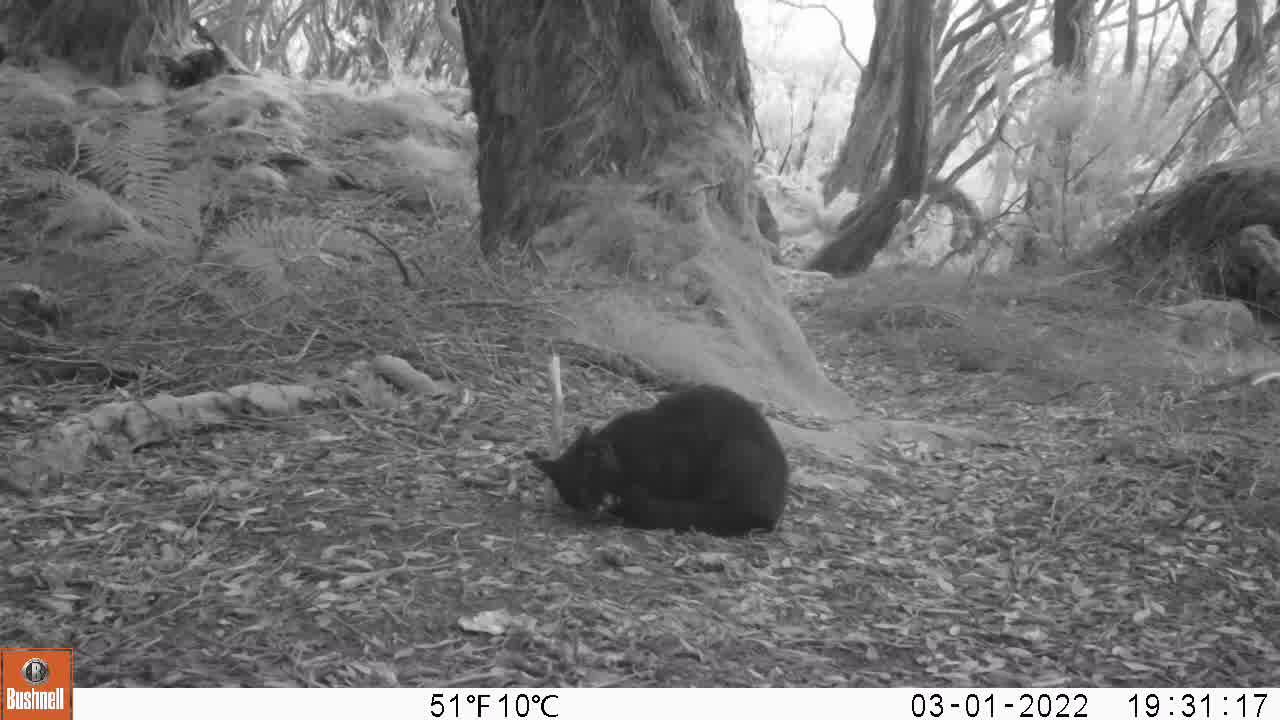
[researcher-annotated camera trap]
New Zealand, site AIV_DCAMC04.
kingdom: Animalia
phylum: Chordata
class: Mammalia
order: Carnivora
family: Felidae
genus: Felis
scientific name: Felis catus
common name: domestic cat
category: cat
Cat (domestic cat) (Felis catus).